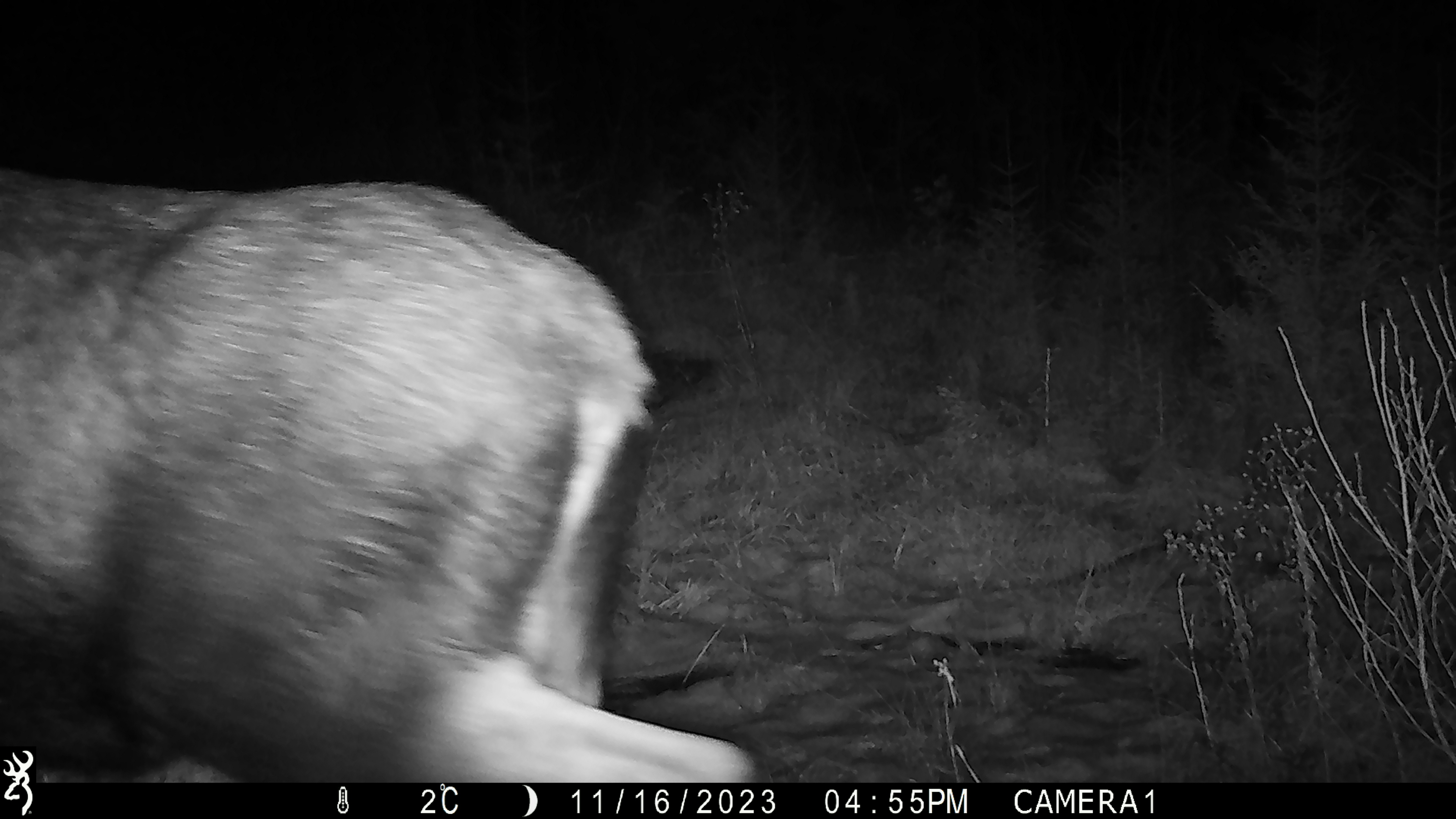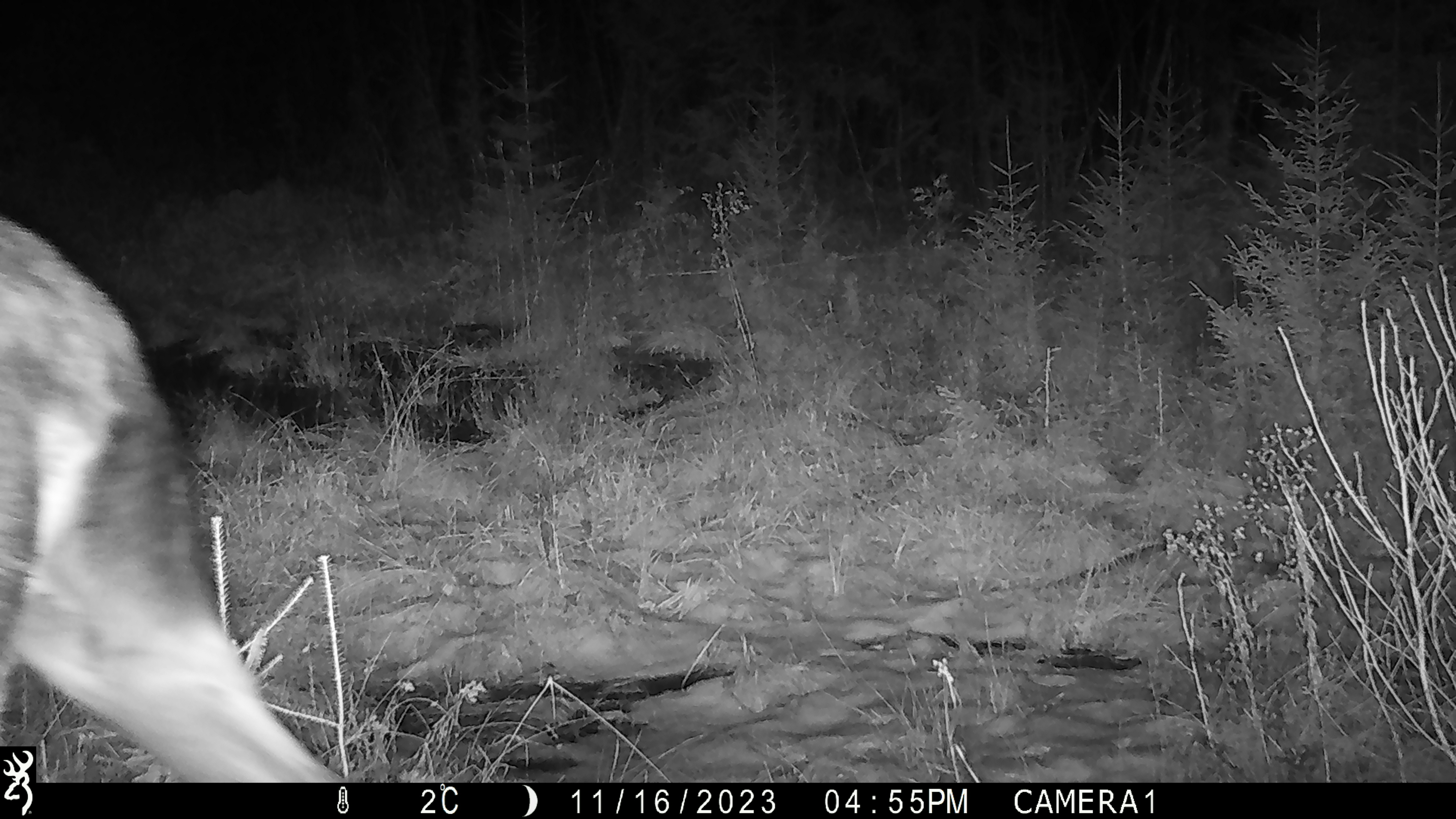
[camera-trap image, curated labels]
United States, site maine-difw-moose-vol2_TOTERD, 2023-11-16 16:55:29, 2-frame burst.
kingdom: Animalia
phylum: Chordata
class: Mammalia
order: Artiodactyla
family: Cervidae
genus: Alces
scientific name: Alces alces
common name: moose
Moose (Alces alces).